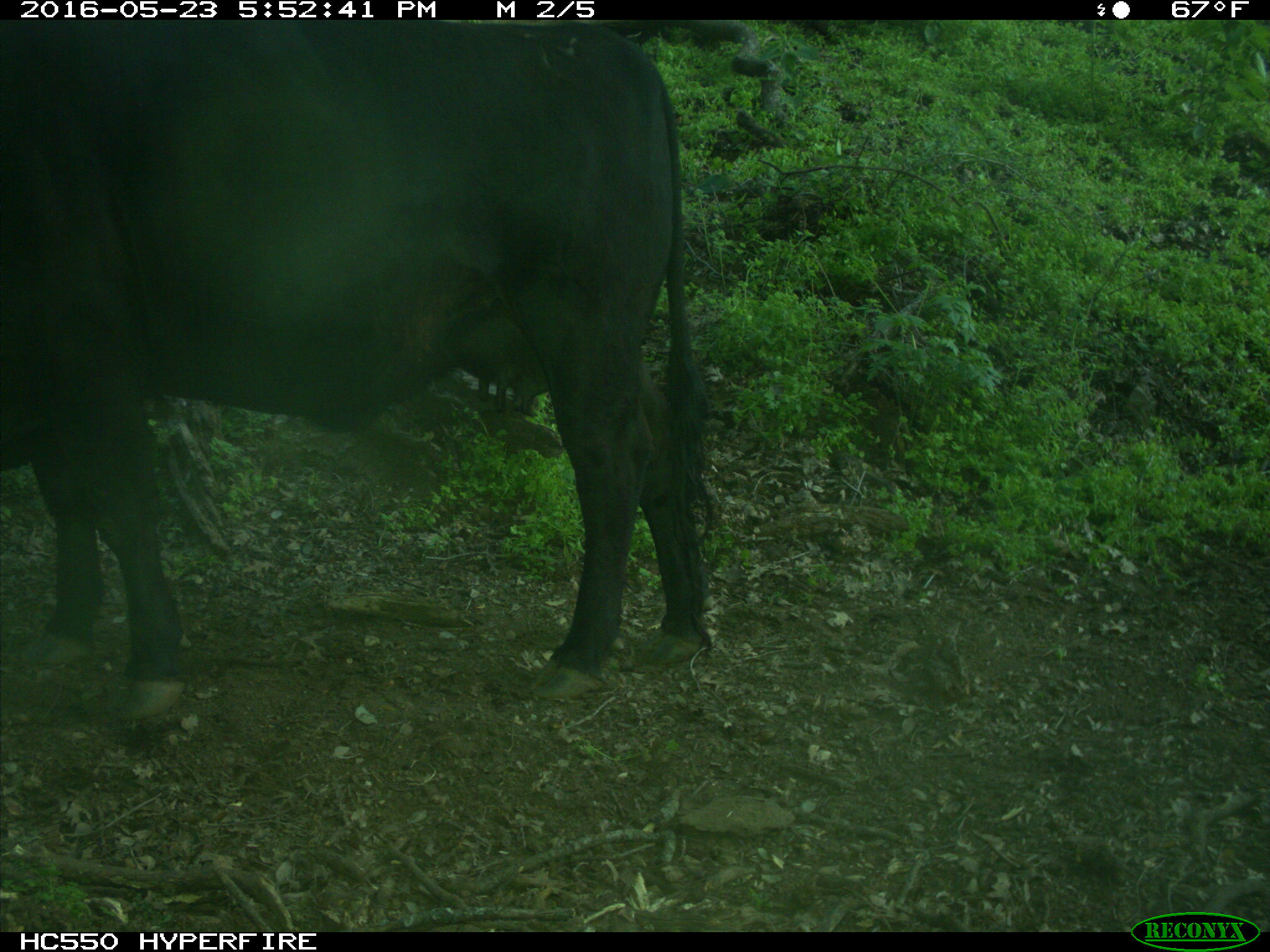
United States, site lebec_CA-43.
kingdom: Animalia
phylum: Chordata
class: Mammalia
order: Artiodactyla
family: Bovidae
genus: Bos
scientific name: Bos taurus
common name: domestic cow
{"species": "Bos taurus (domestic cow)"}